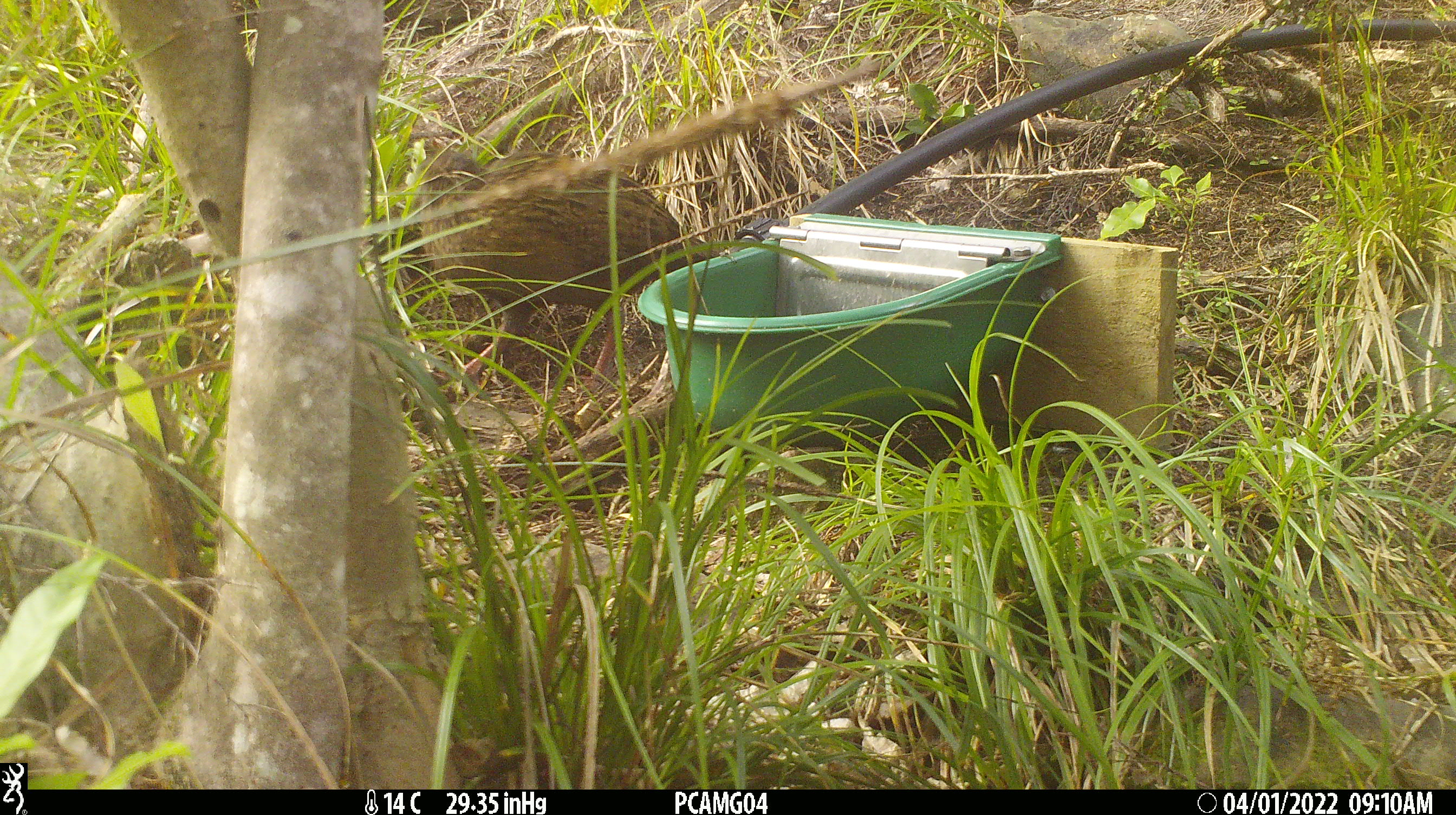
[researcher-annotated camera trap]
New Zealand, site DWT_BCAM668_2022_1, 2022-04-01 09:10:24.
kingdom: Animalia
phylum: Chordata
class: Aves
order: Gruiformes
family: Rallidae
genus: Gallirallus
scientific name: Gallirallus australis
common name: weka